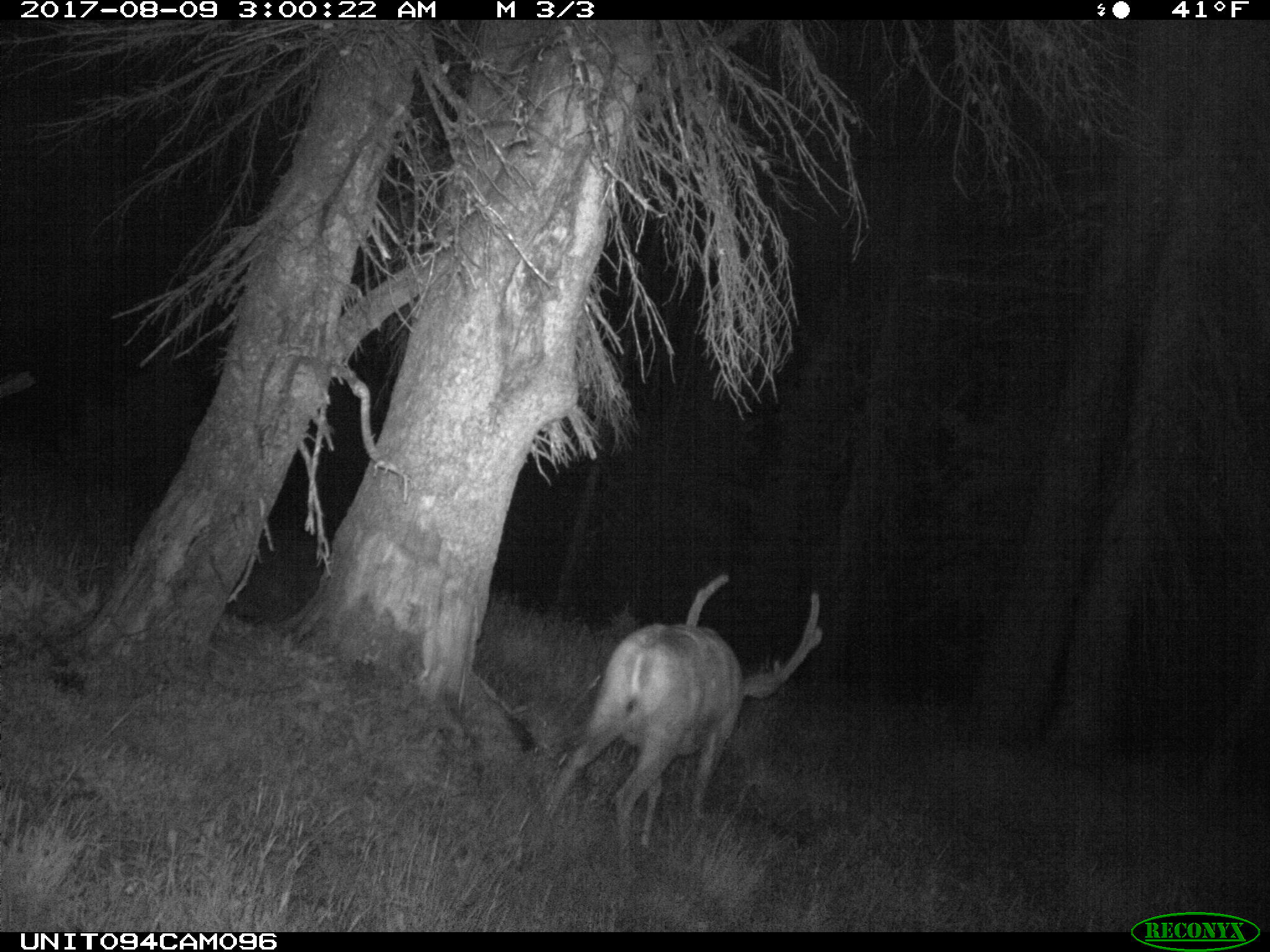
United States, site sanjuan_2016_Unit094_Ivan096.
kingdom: Animalia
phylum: Chordata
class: Mammalia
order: Artiodactyla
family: Cervidae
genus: Odocoileus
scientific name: Odocoileus hemionus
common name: mule deer